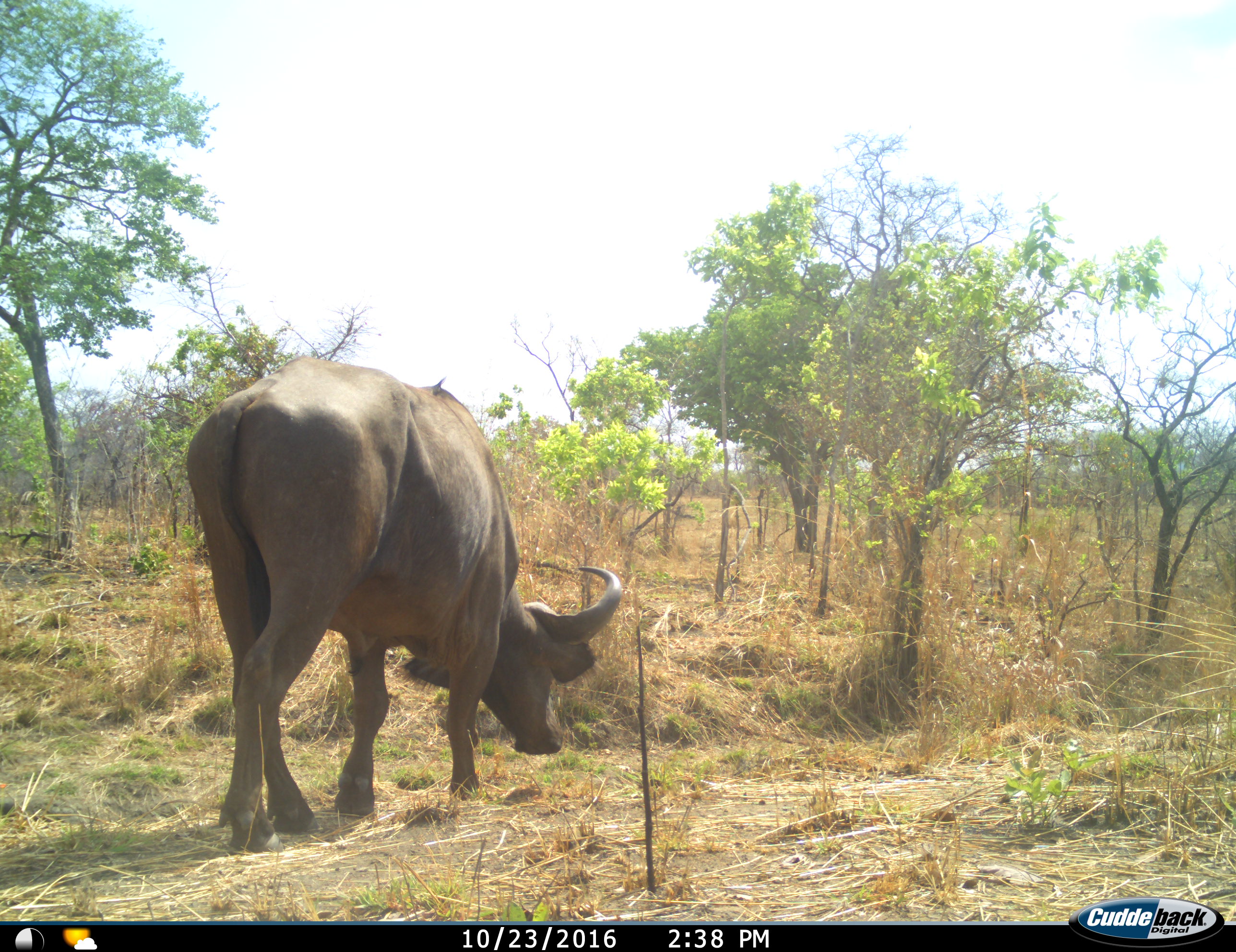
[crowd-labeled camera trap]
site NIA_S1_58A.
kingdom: Animalia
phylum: Chordata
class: Mammalia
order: Artiodactyla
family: Bovidae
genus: Syncerus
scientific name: Syncerus caffer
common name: african buffalo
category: buffalo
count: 1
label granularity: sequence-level